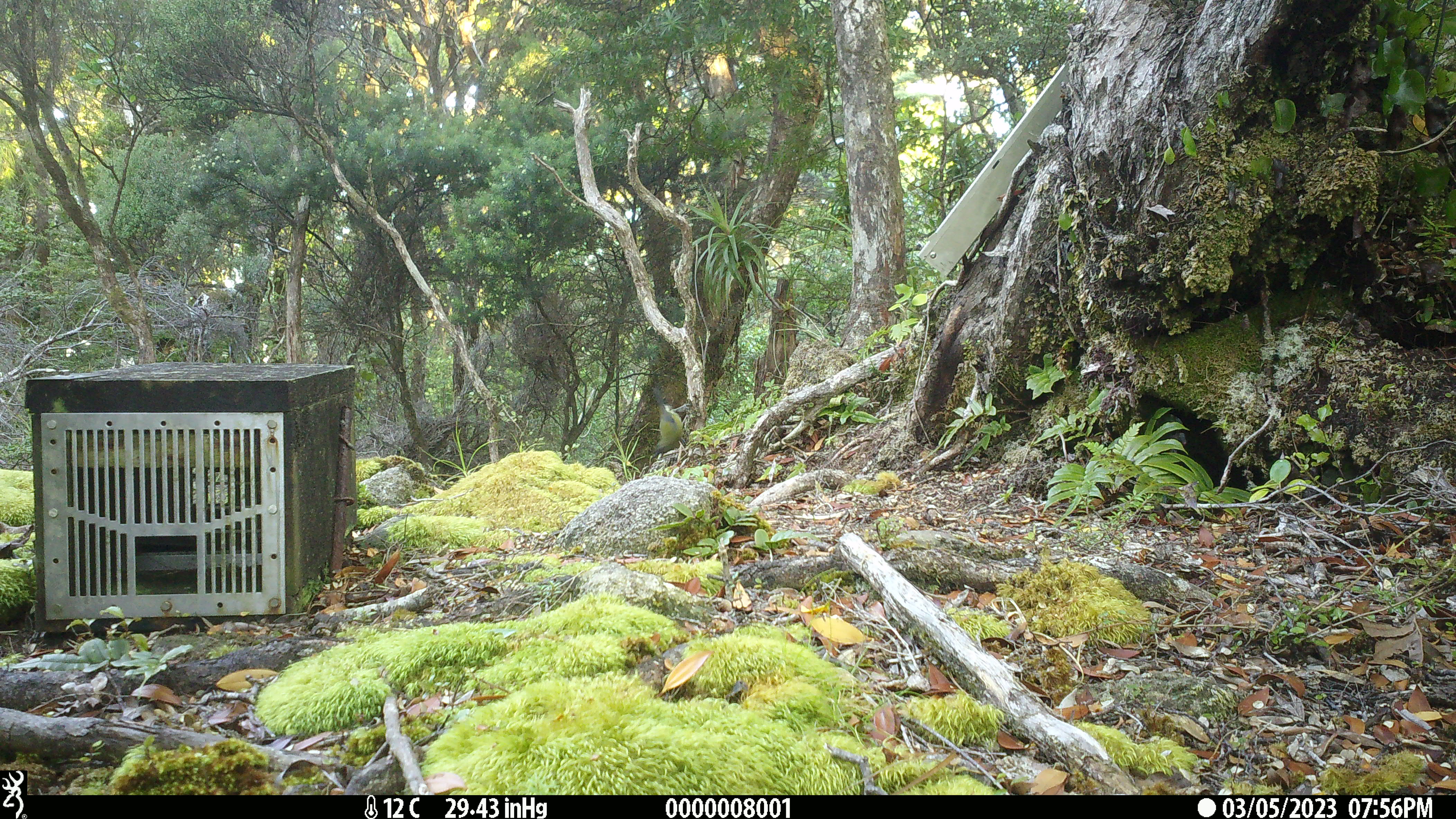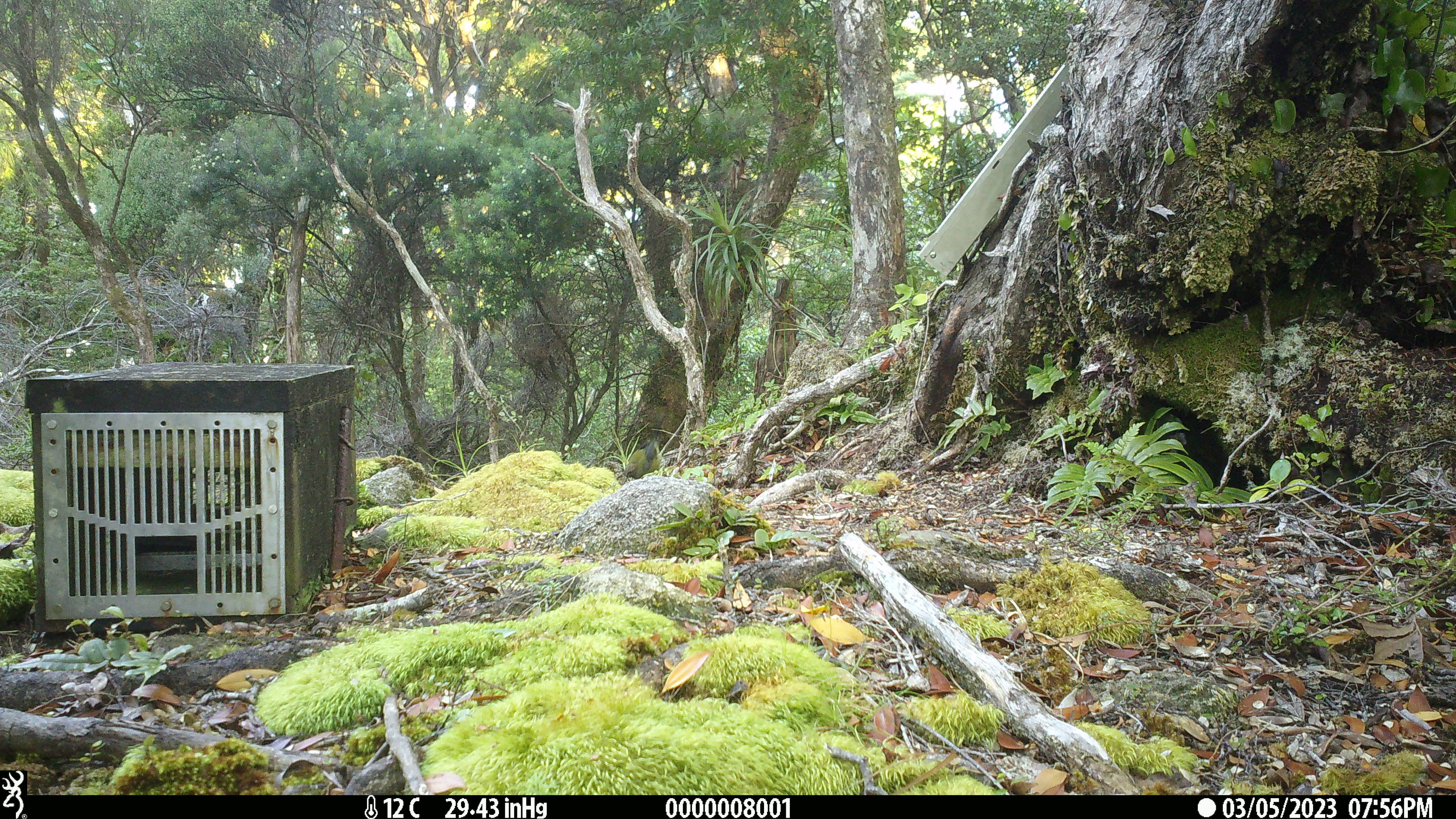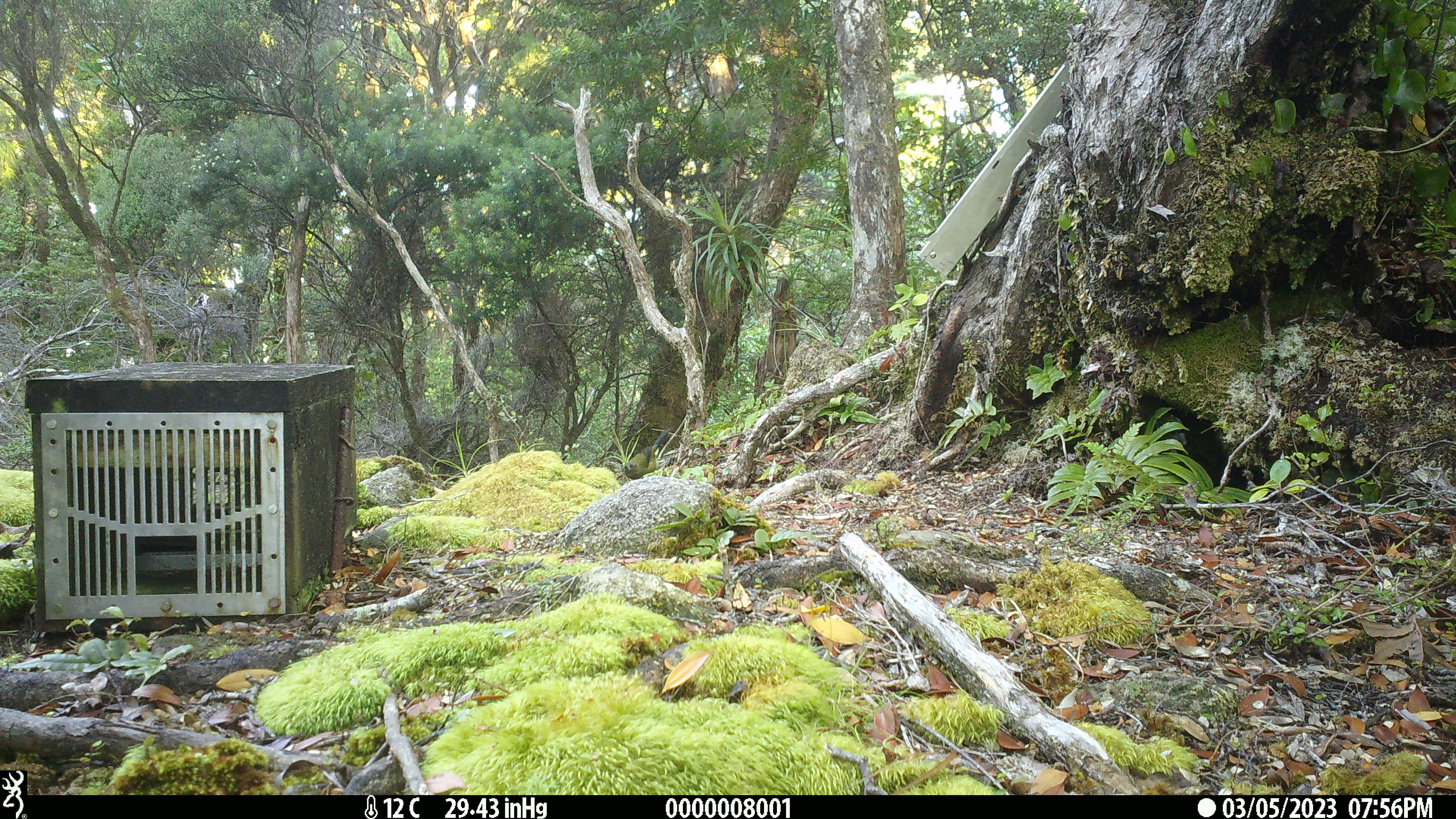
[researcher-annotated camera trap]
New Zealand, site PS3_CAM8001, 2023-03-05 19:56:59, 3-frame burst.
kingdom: Animalia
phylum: Chordata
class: Aves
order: Passeriformes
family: Meliphagidae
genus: Anthornis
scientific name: Anthornis melanura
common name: new zealand bellbird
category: bellbird